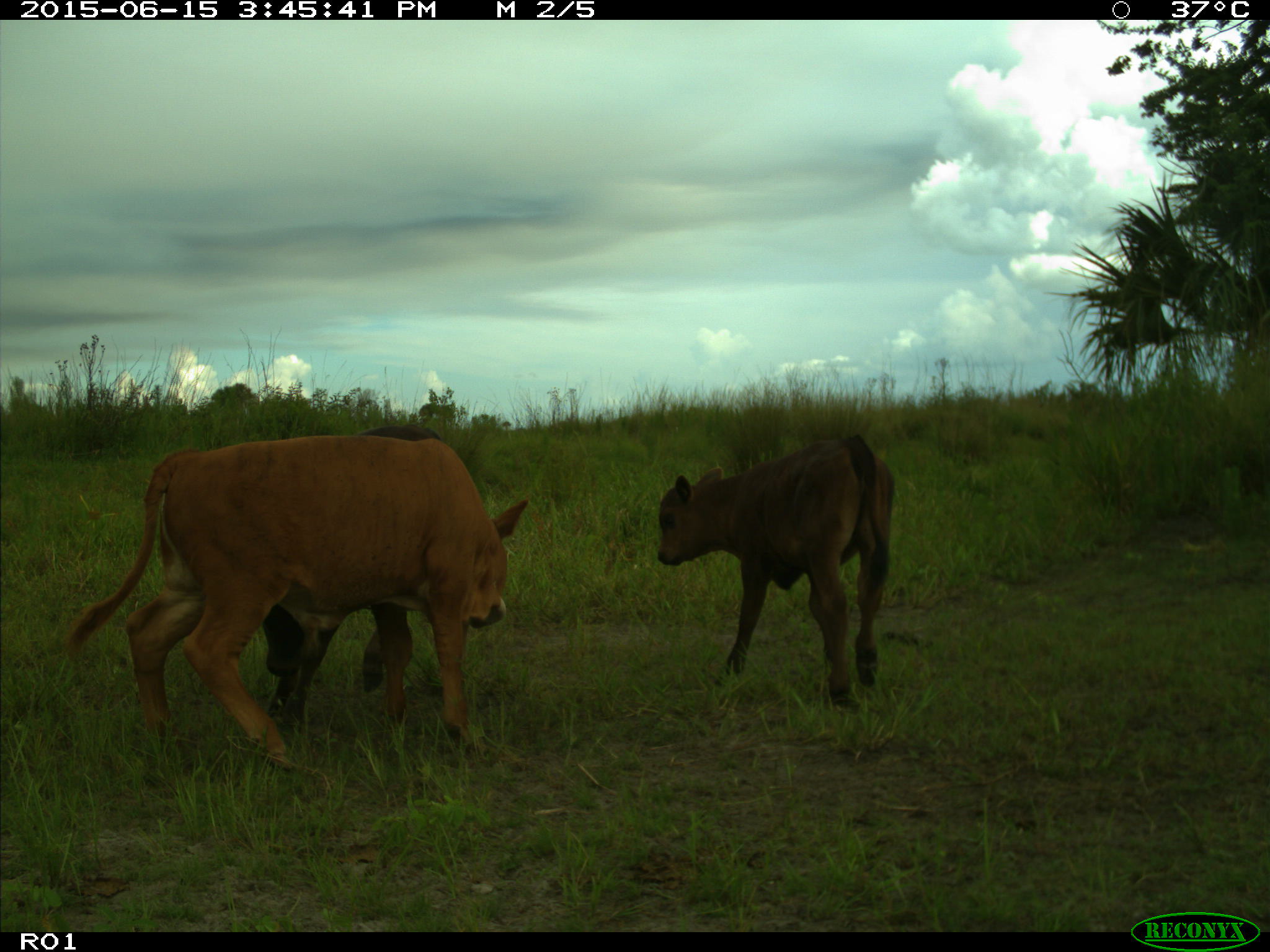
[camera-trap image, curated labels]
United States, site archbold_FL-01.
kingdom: Animalia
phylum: Chordata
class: Mammalia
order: Artiodactyla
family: Bovidae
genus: Bos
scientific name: Bos taurus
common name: domestic cow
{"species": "Bos taurus (domestic cow)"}